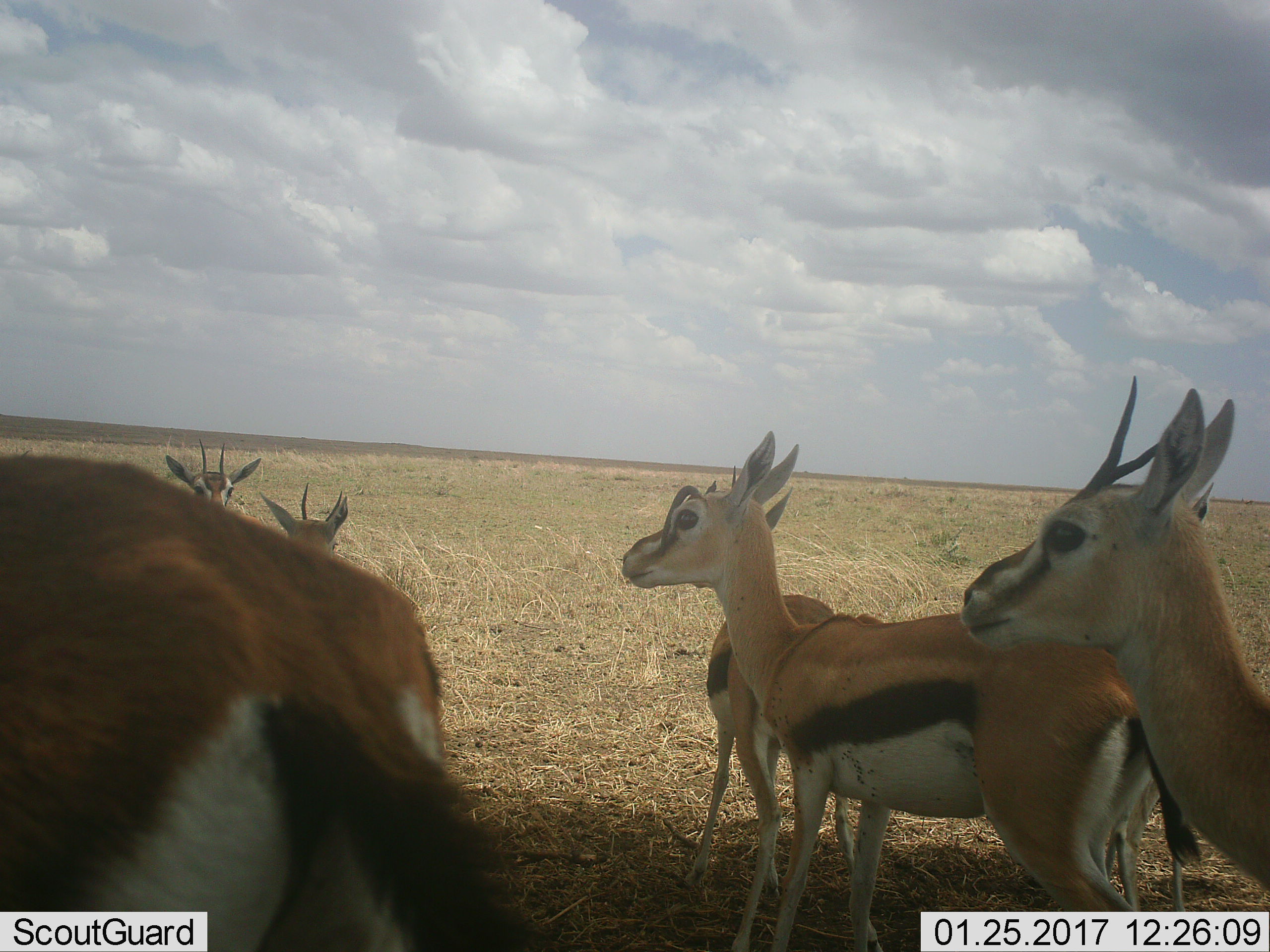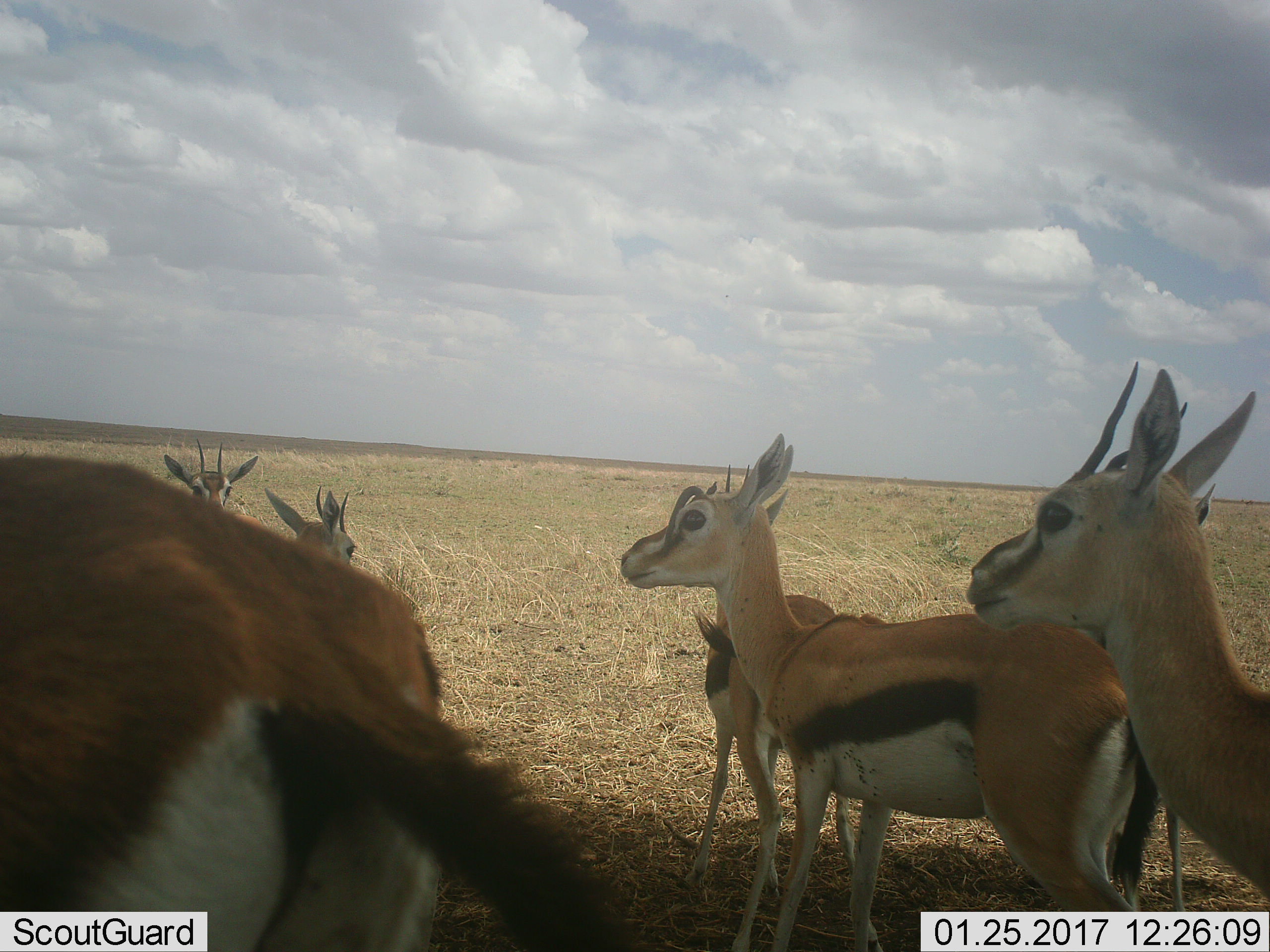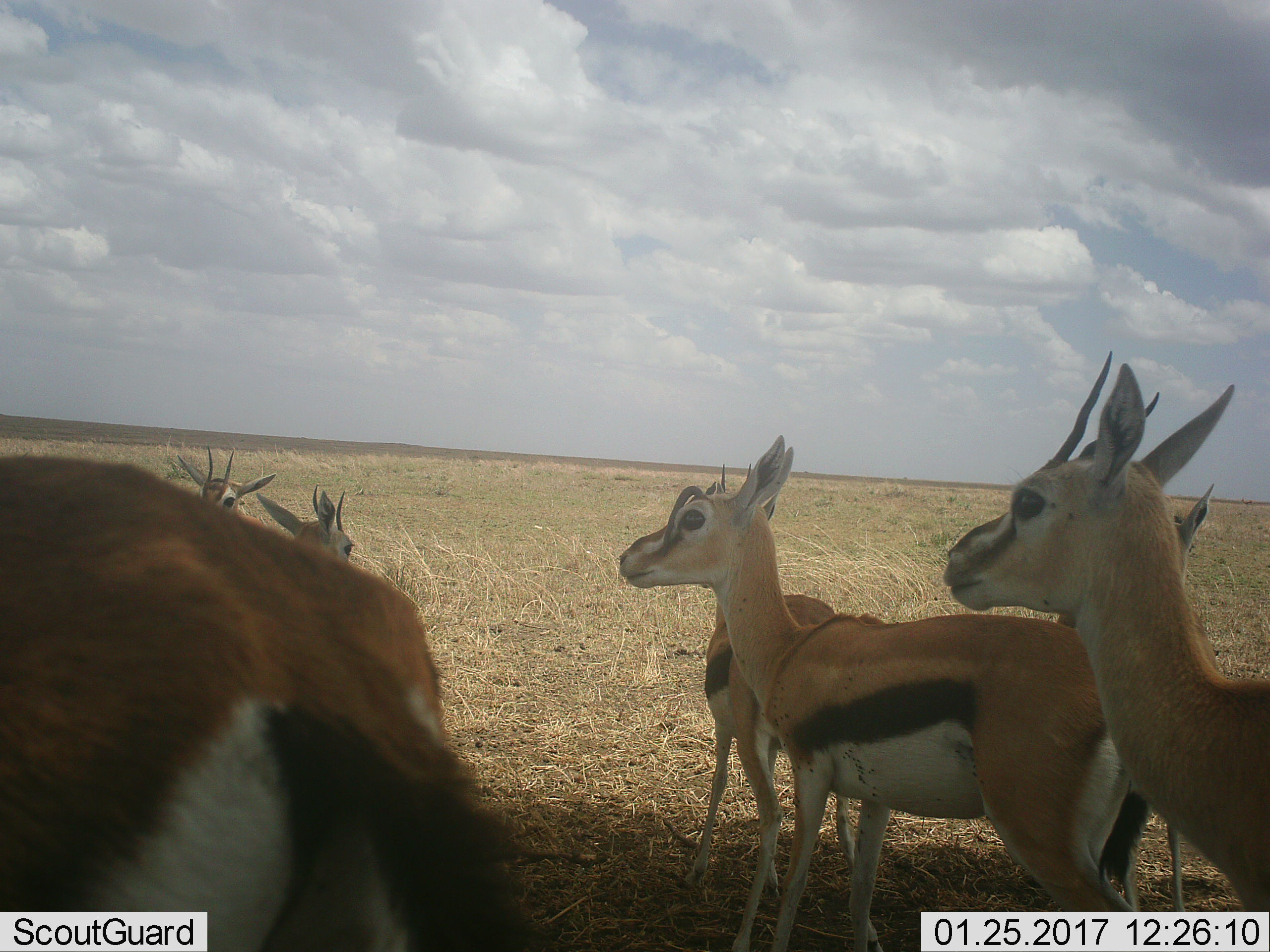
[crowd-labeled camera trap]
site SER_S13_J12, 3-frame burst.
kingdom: Animalia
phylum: Chordata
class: Mammalia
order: Artiodactyla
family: Bovidae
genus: Eudorcas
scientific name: Eudorcas thomsonii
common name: thomson's gazelle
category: gazellethomsons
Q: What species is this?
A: Gazellethomsons (thomson's gazelle) (Eudorcas thomsonii).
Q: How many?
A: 6.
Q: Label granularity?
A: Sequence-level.